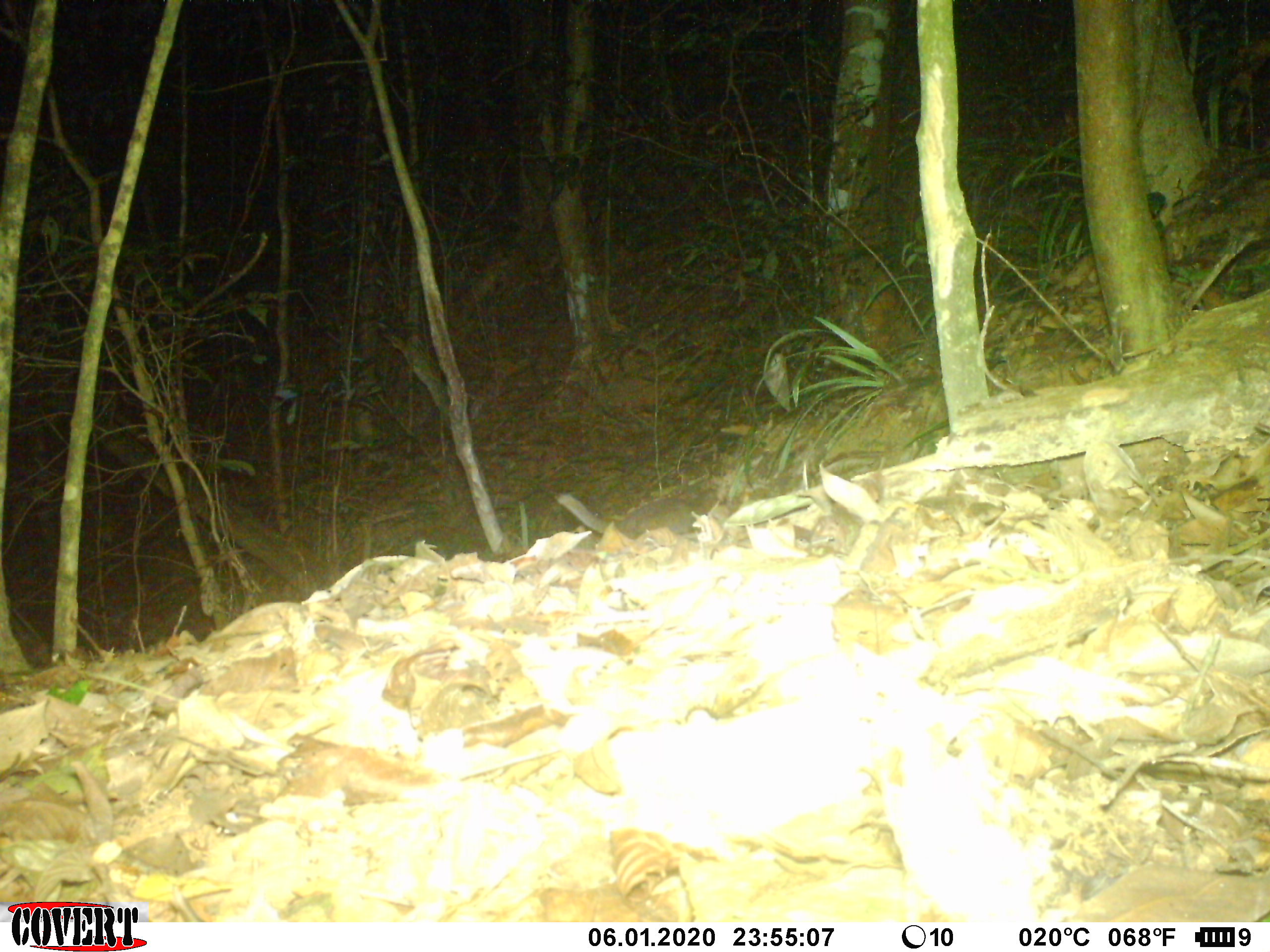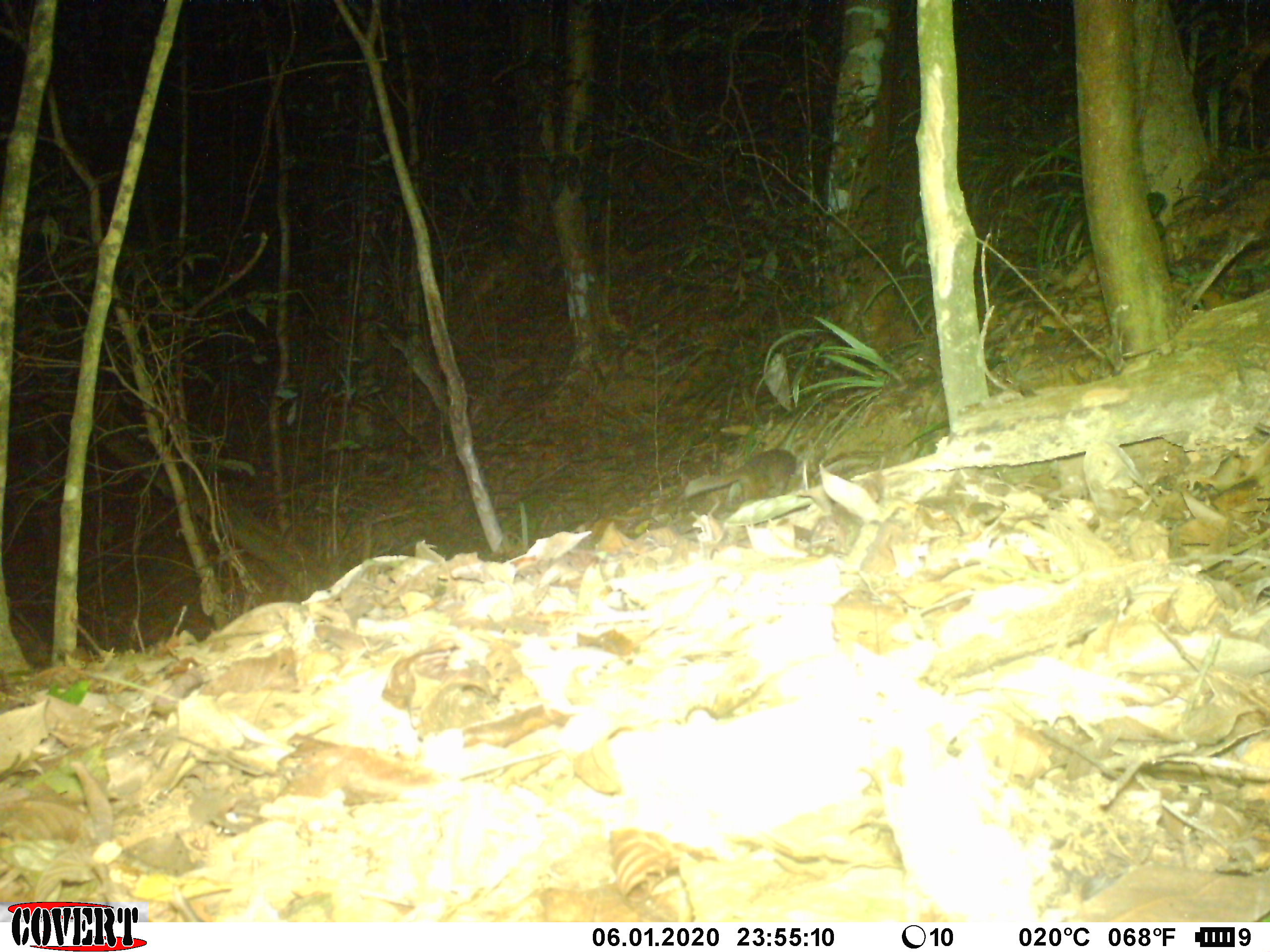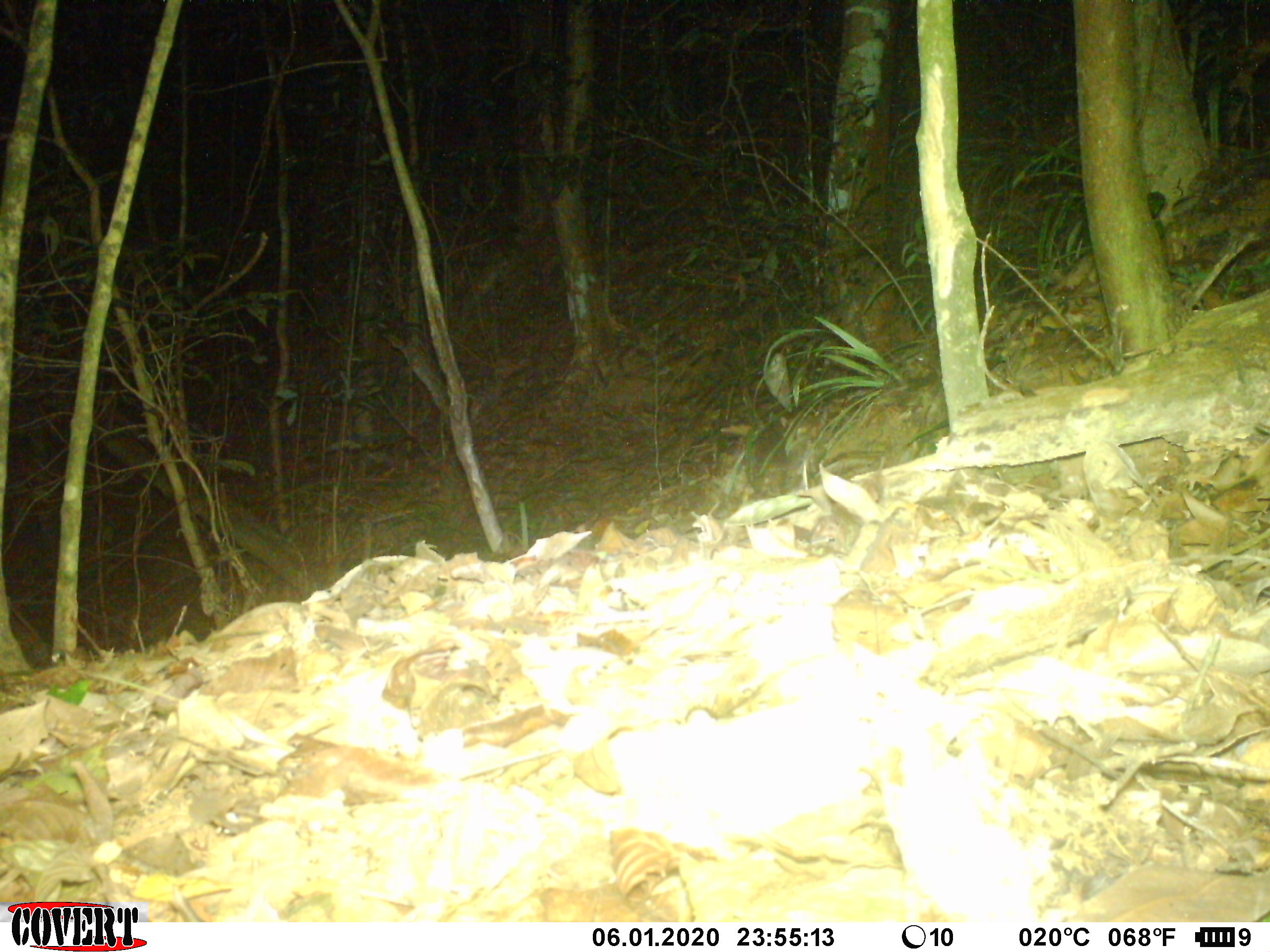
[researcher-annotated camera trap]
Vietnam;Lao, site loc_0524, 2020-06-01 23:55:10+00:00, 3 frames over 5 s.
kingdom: Animalia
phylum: Chordata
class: Mammalia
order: Carnivora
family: Mustelidae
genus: Melogale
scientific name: Melogale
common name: ferret badger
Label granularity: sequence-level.